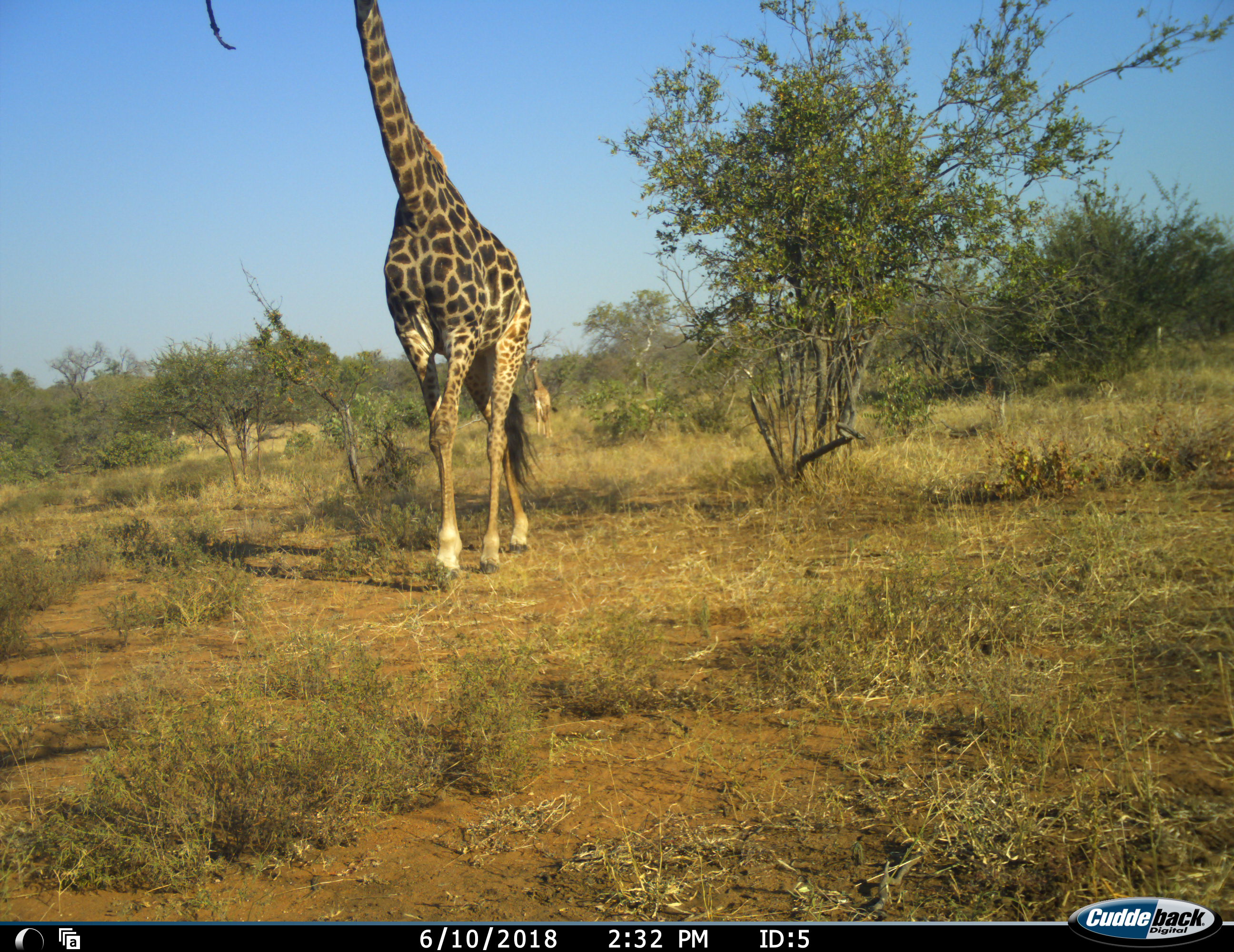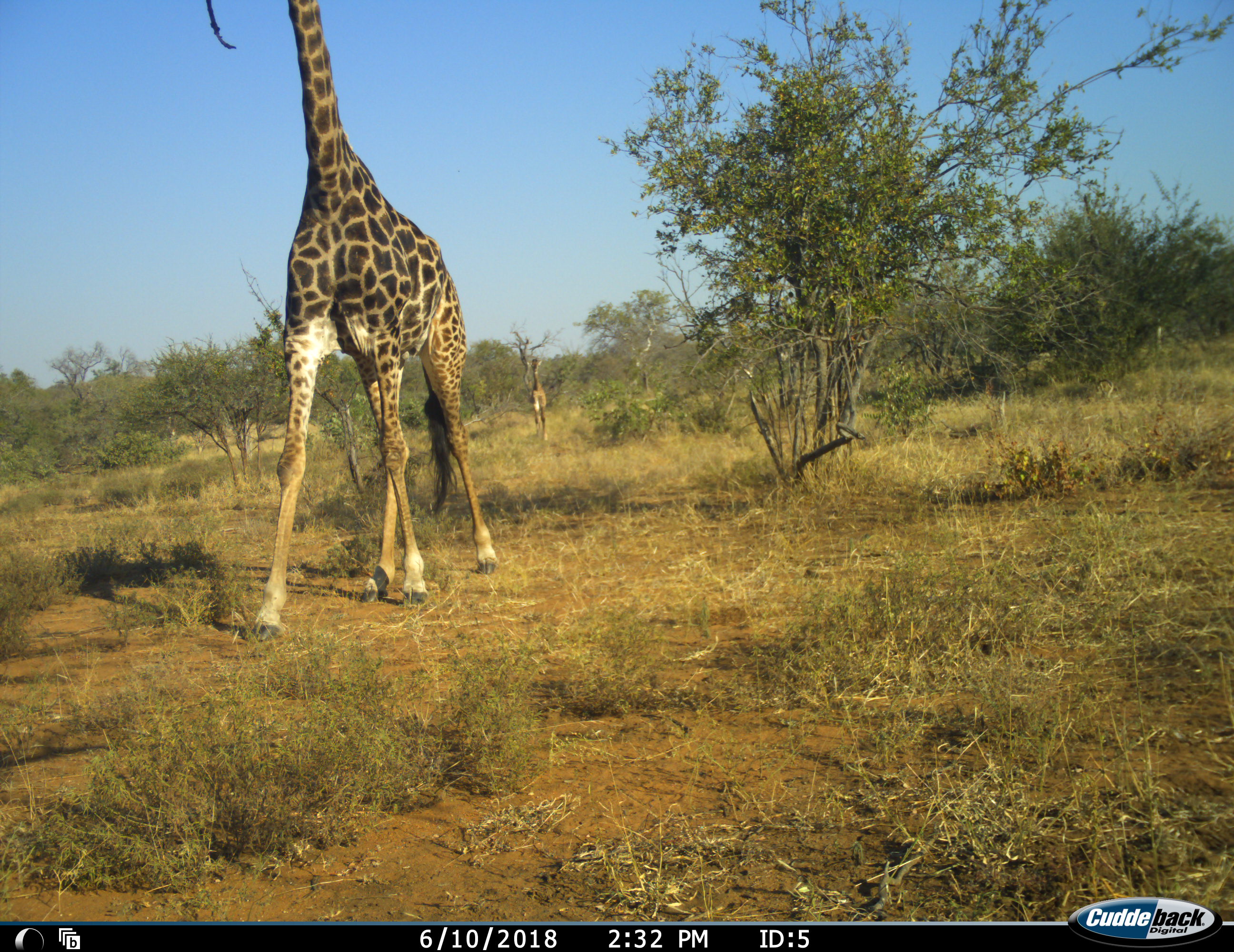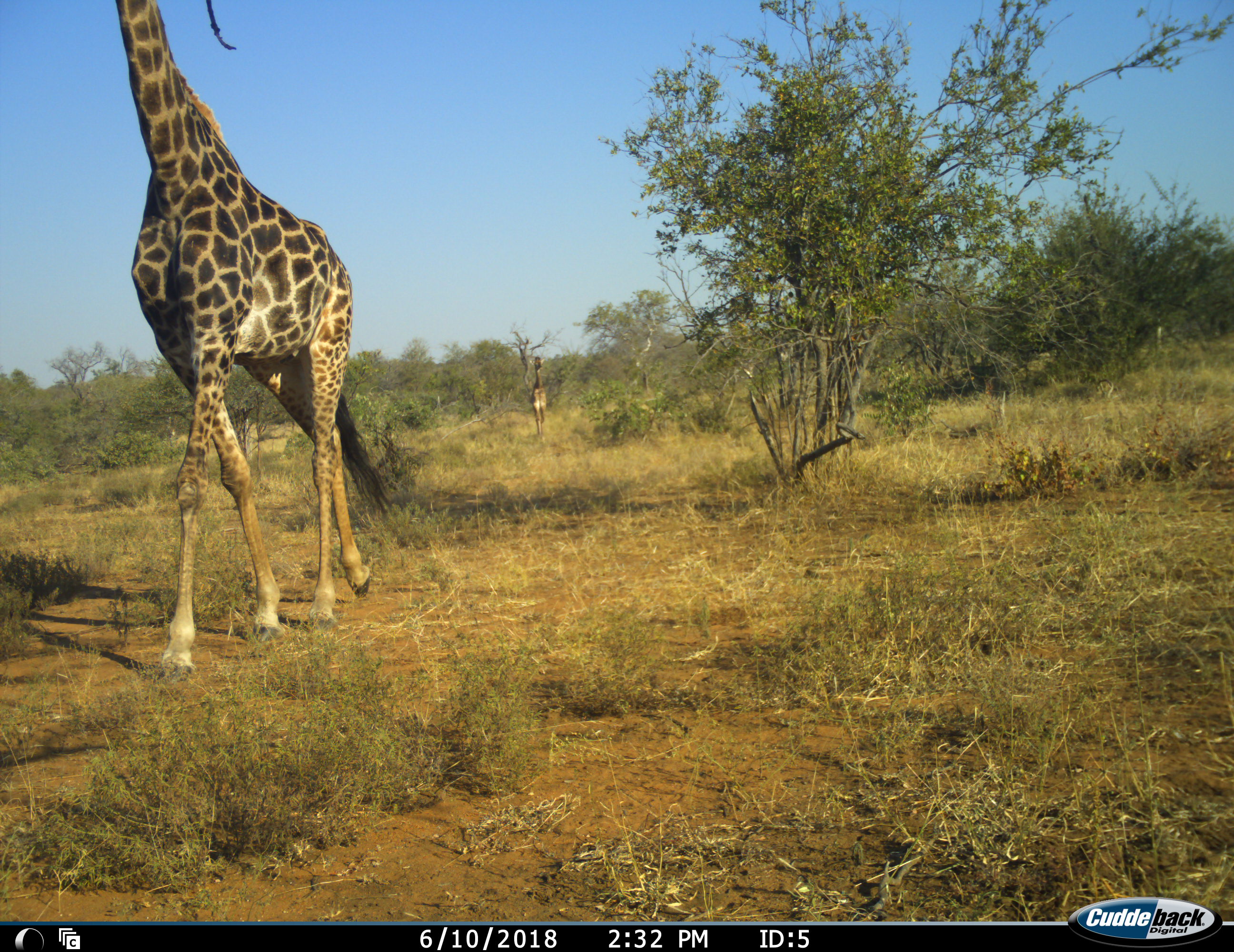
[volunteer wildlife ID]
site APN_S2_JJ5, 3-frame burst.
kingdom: Animalia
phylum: Chordata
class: Mammalia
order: Artiodactyla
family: Giraffidae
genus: Giraffa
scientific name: Giraffa camelopardalis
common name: giraffe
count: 2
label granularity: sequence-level